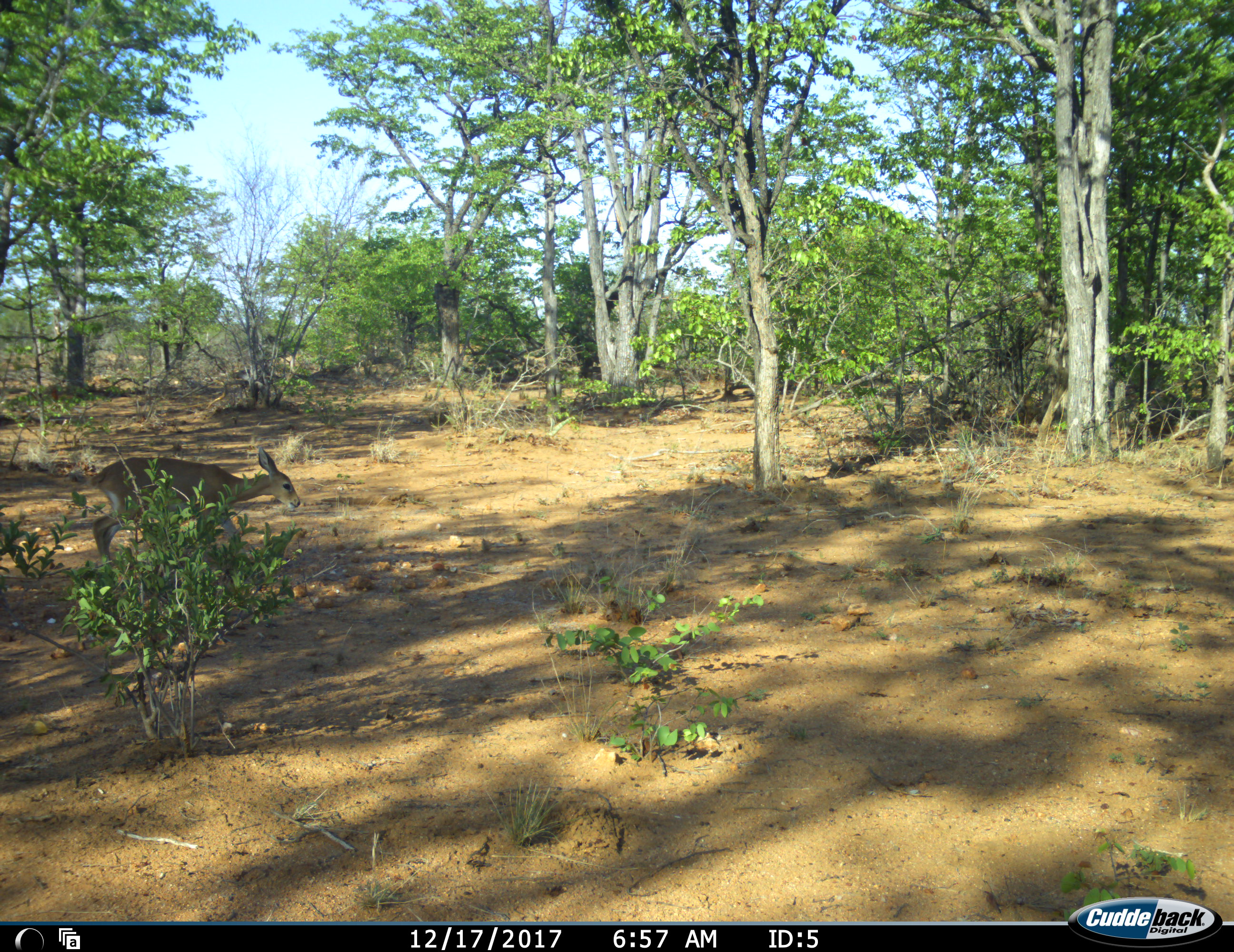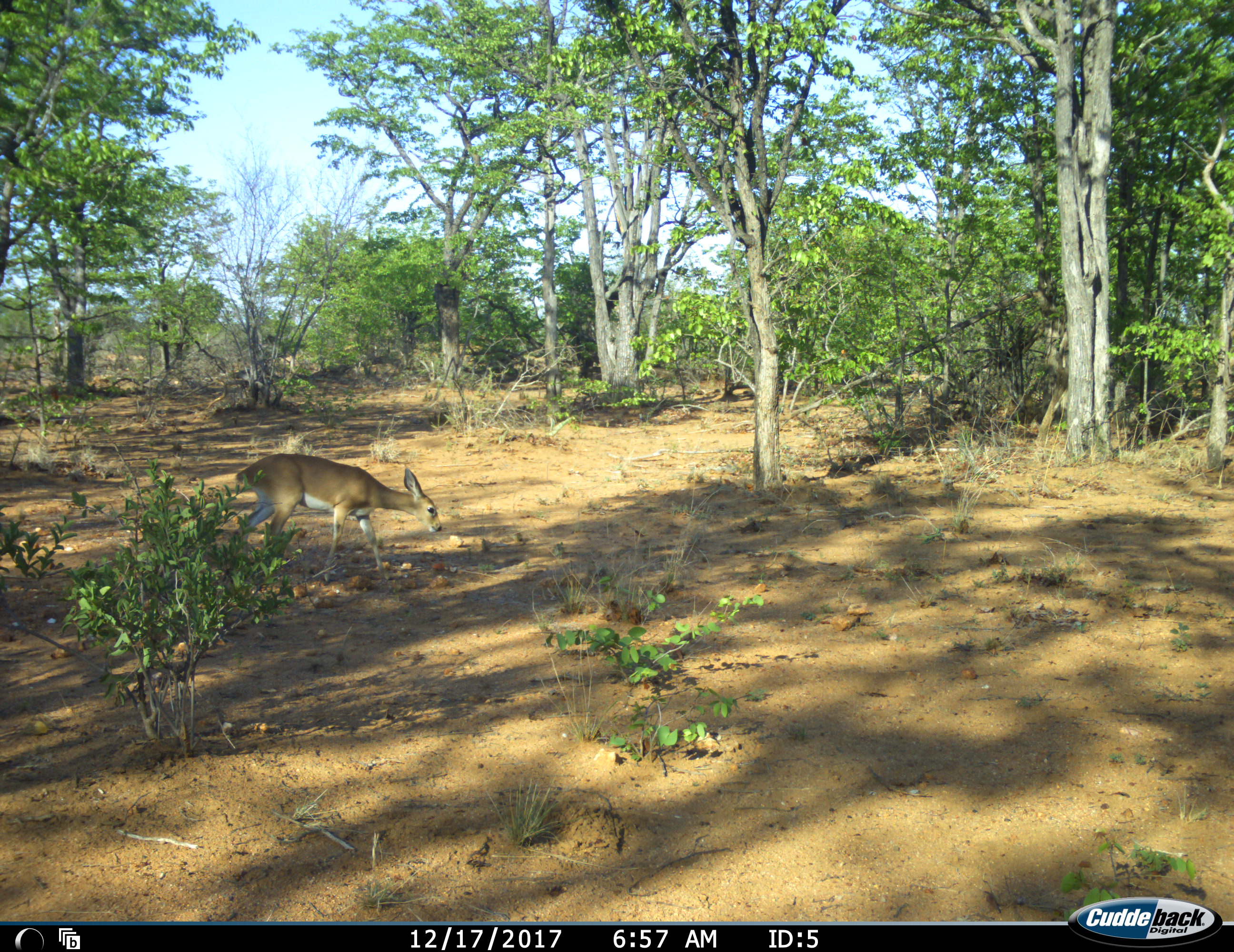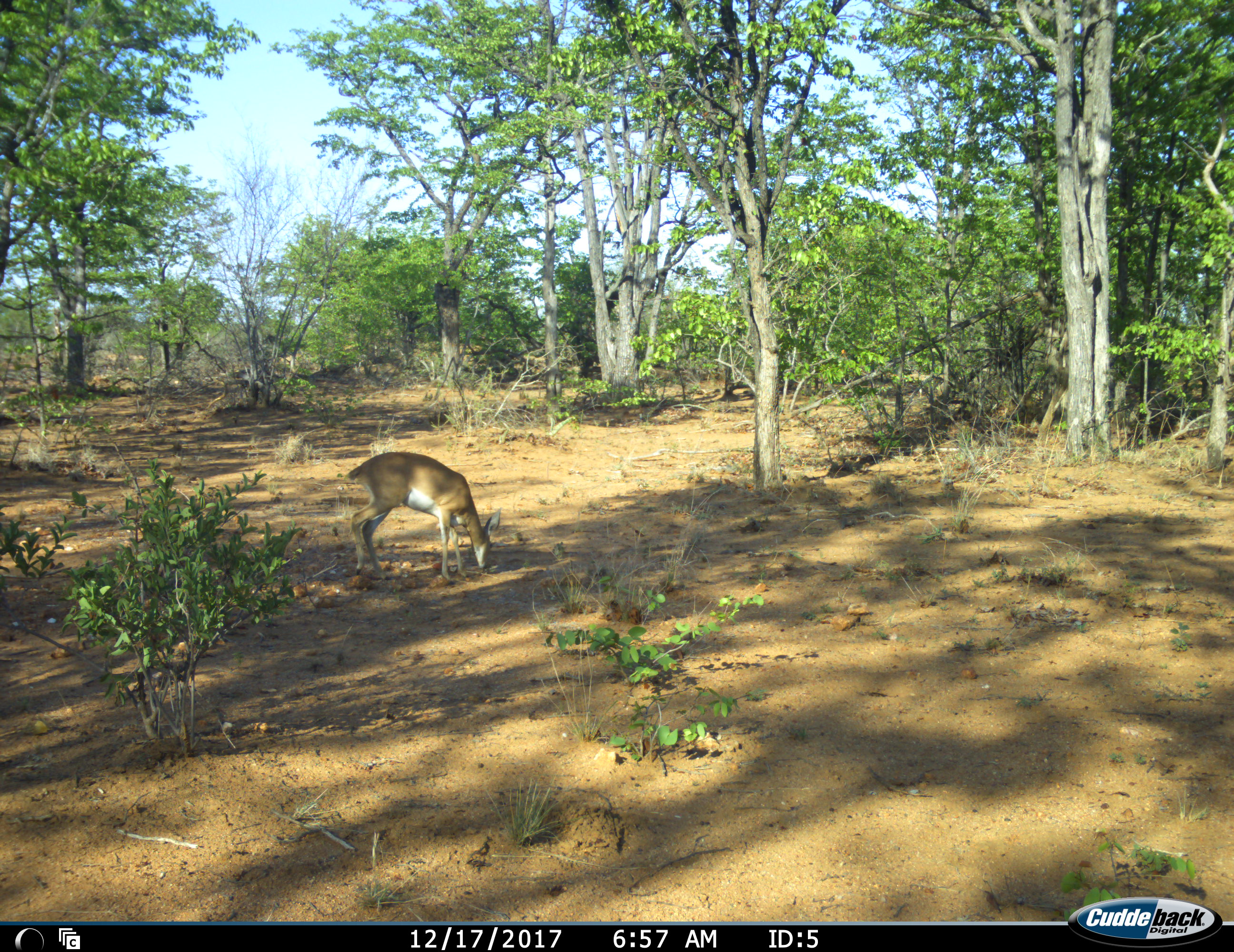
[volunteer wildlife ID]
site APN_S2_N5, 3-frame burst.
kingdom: Animalia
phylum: Chordata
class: Mammalia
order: Artiodactyla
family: Bovidae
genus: Raphicerus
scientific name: Raphicerus campestris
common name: steenbok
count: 1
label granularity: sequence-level